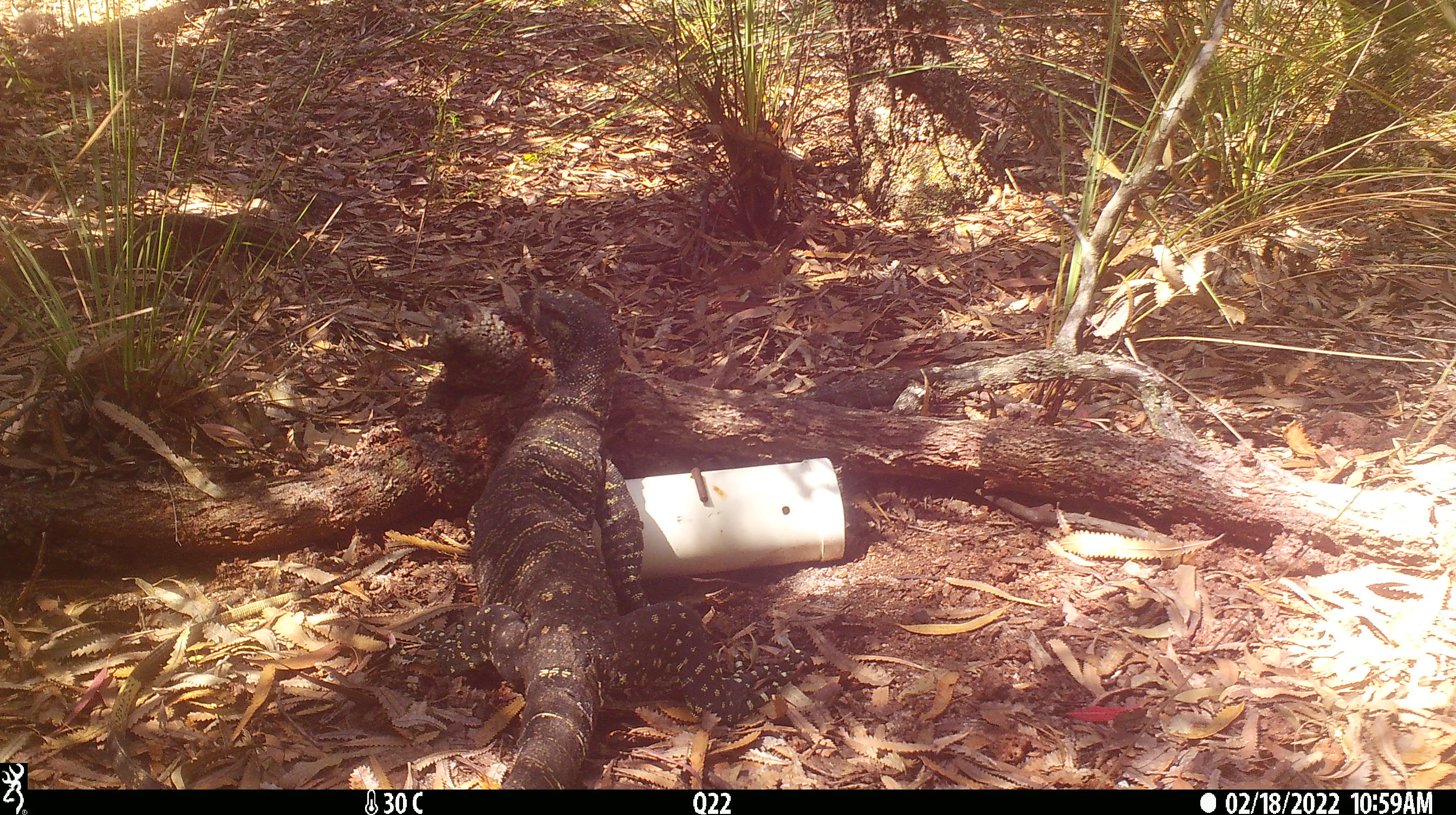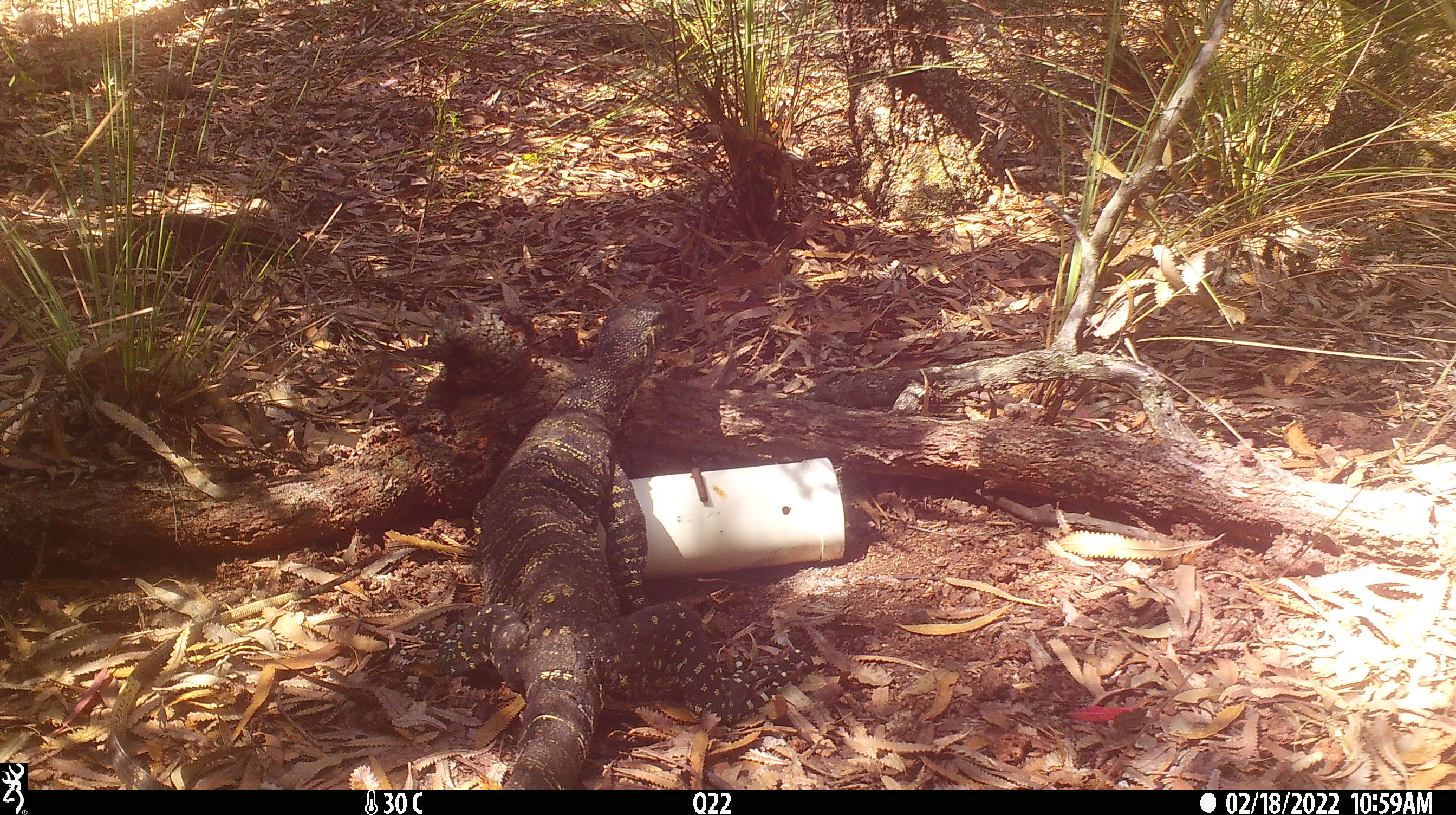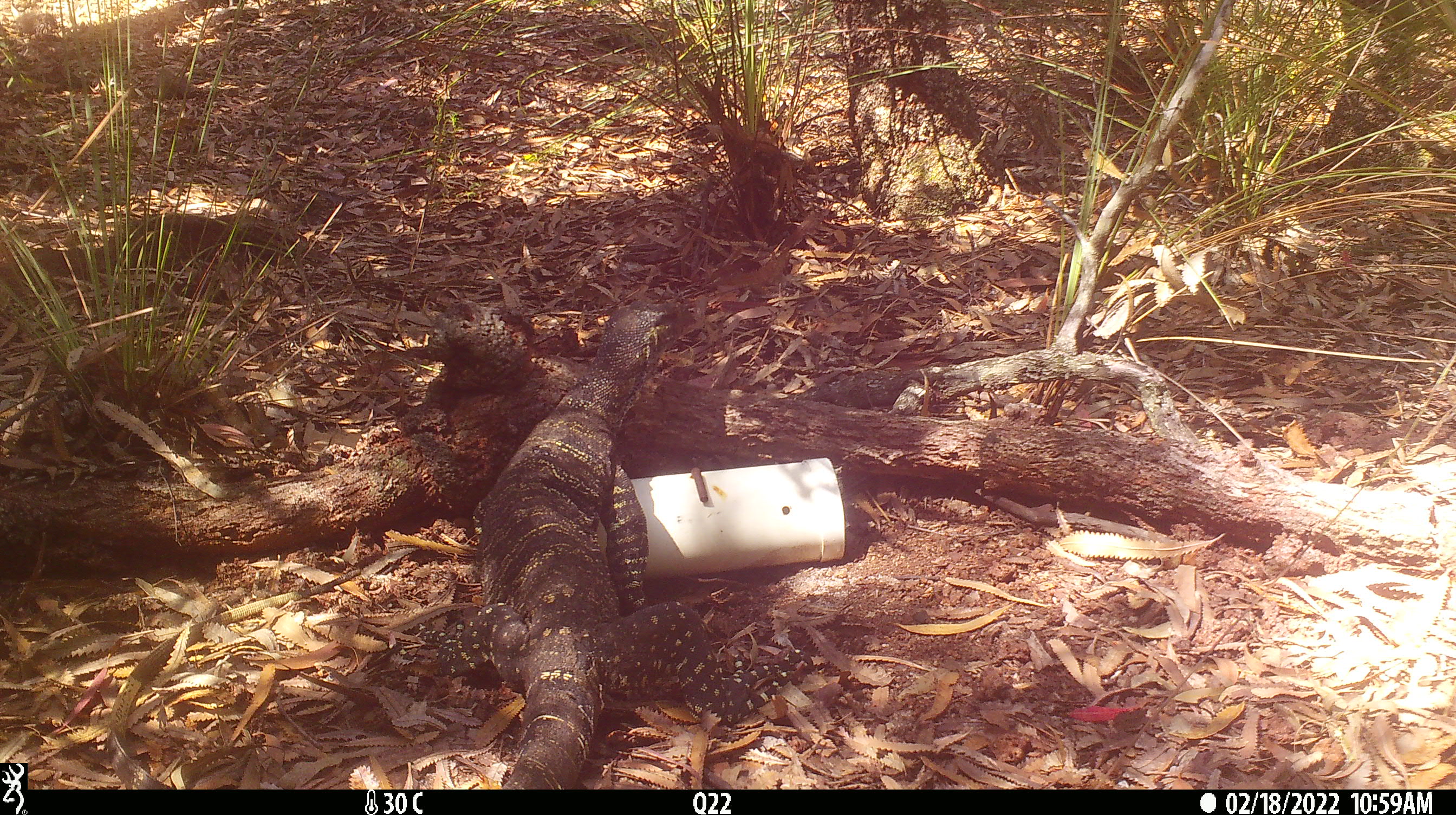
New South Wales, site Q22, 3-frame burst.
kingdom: Animalia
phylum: Chordata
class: Reptilia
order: Squamata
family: Varanidae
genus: Varanus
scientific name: Varanus varius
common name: lace monitor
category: goanna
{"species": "goanna (lace monitor) (Varanus varius)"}